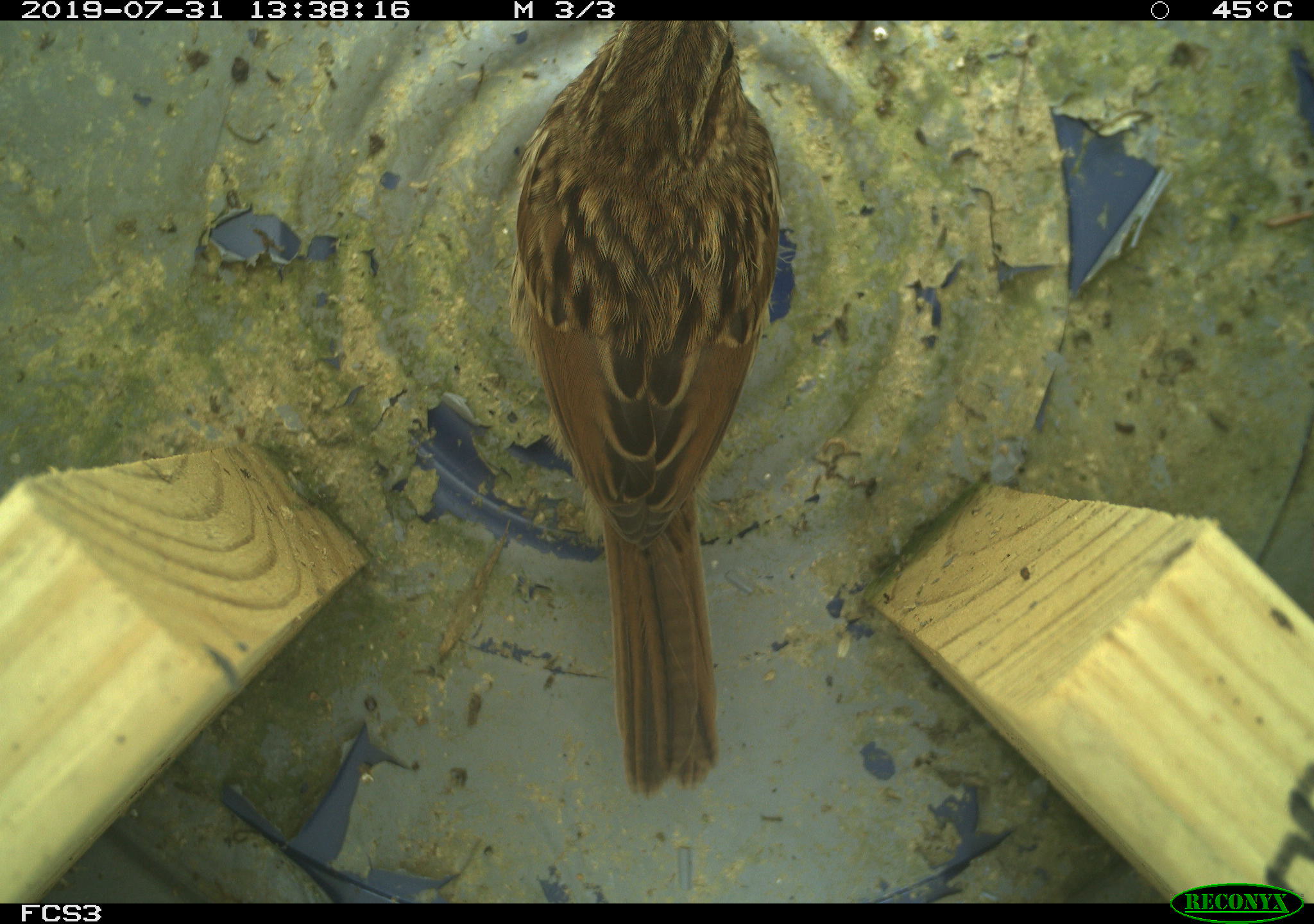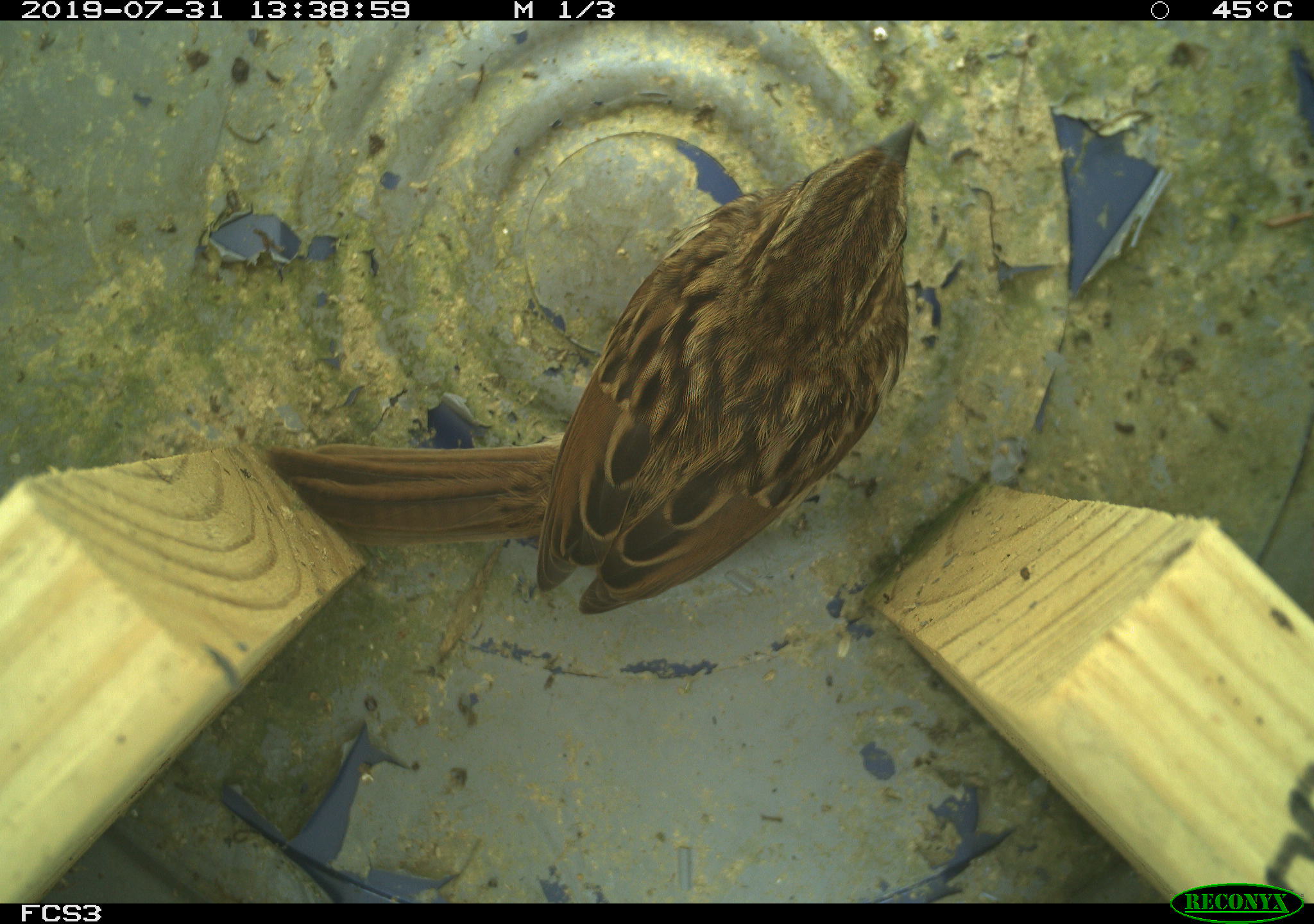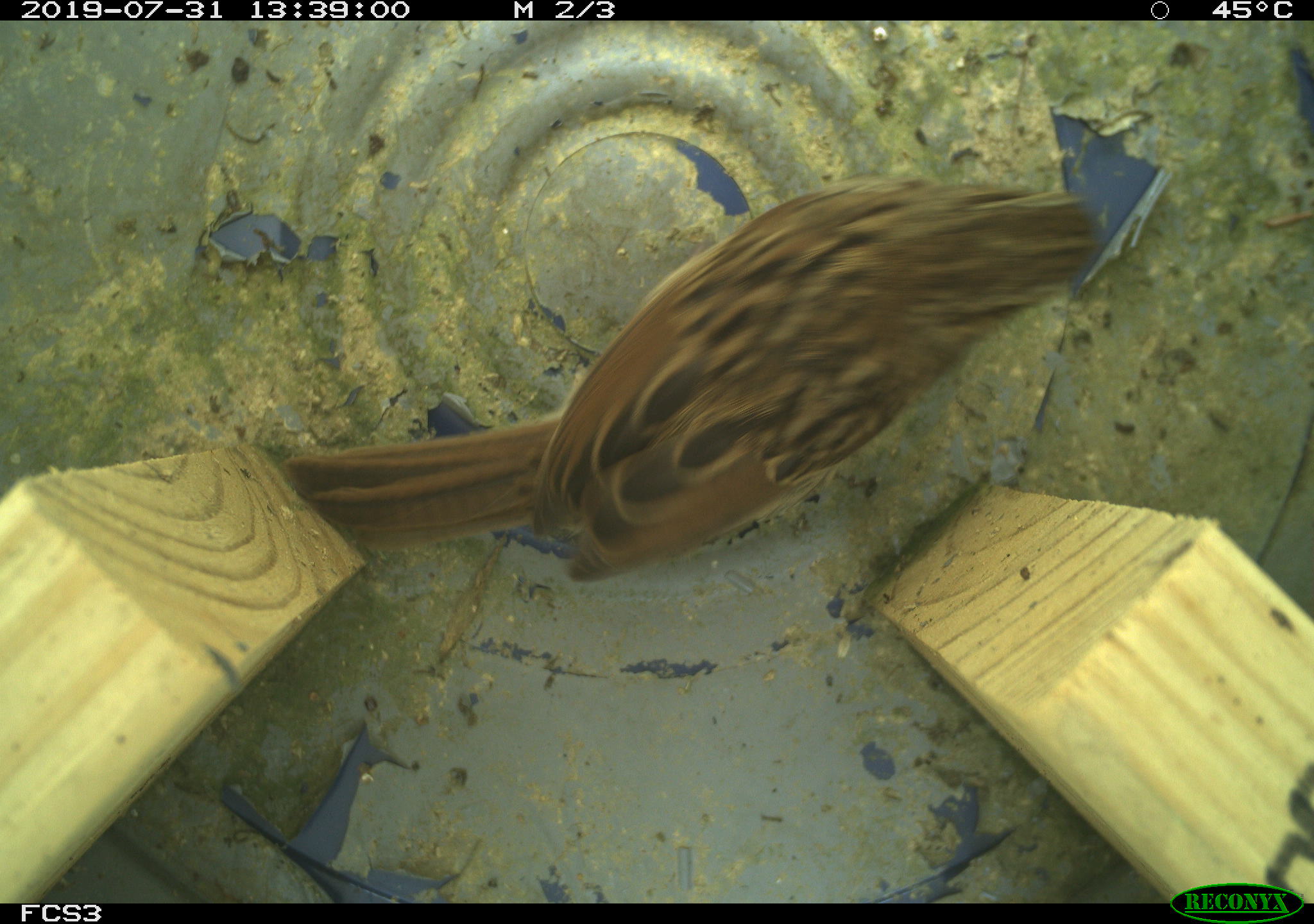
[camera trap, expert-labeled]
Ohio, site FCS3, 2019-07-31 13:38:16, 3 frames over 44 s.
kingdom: Animalia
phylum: Chordata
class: Aves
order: Passeriformes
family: Passerellidae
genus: Melospiza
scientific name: Melospiza melodia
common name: song sparrow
Song sparrow (Melospiza melodia).